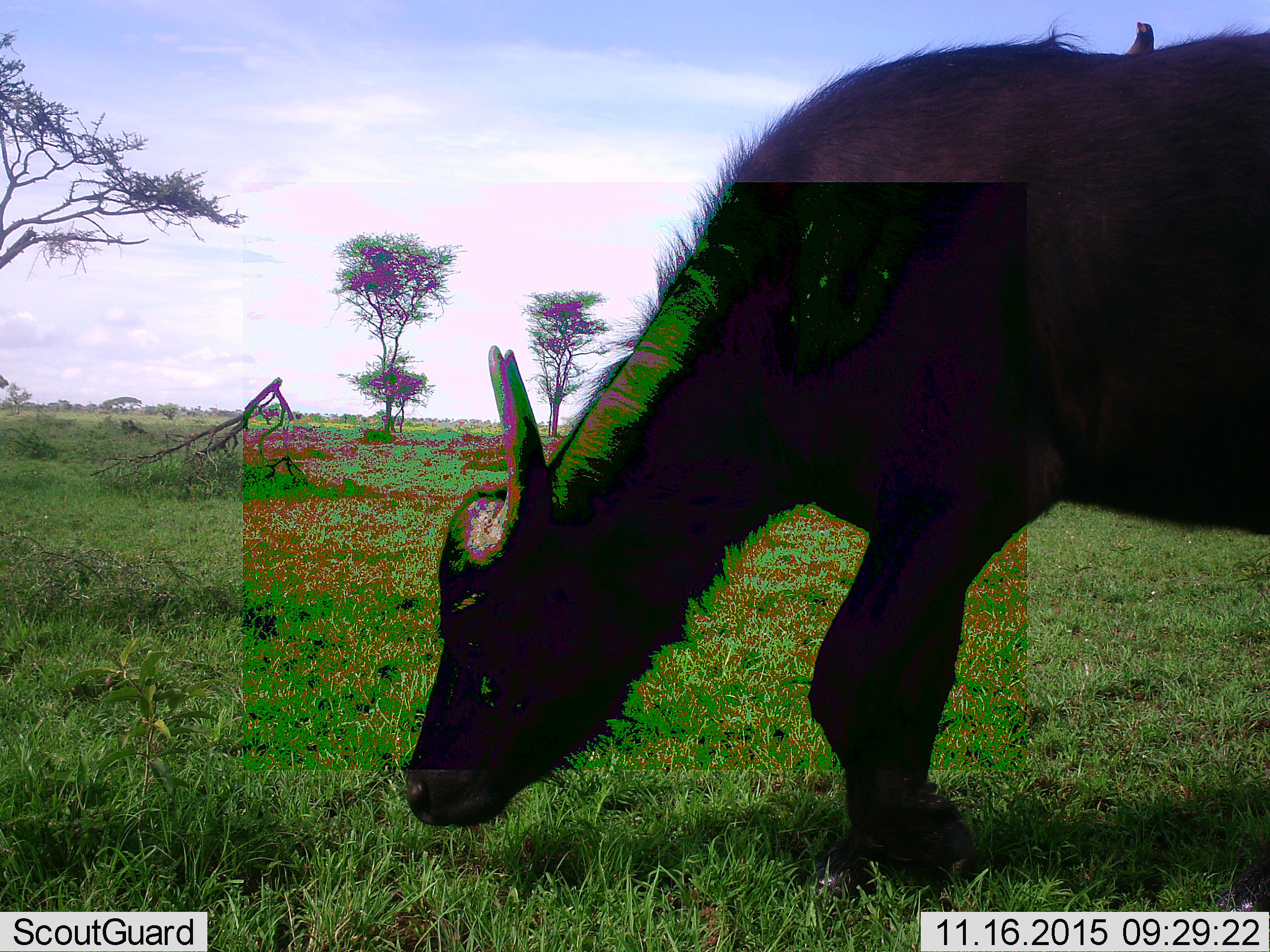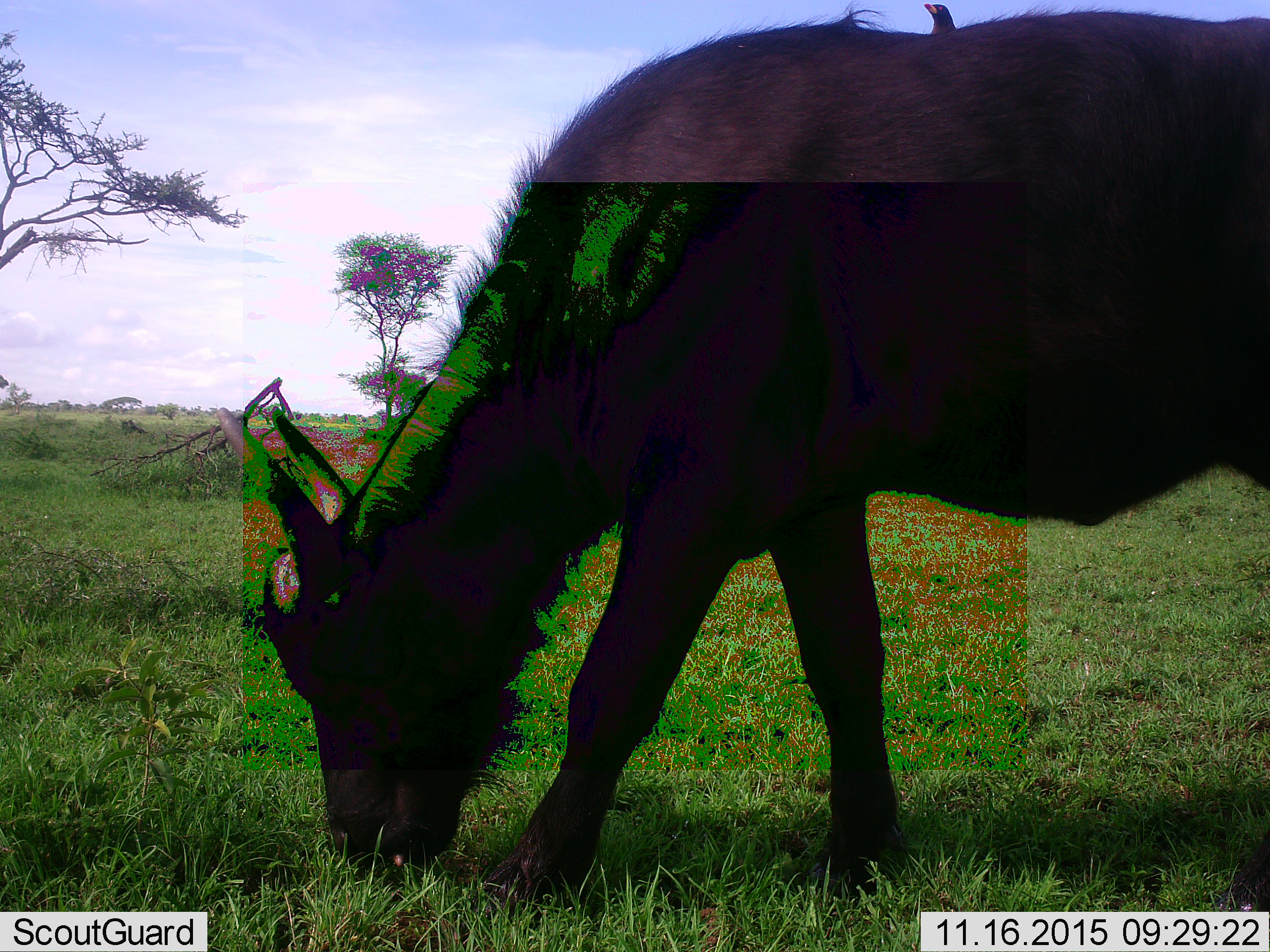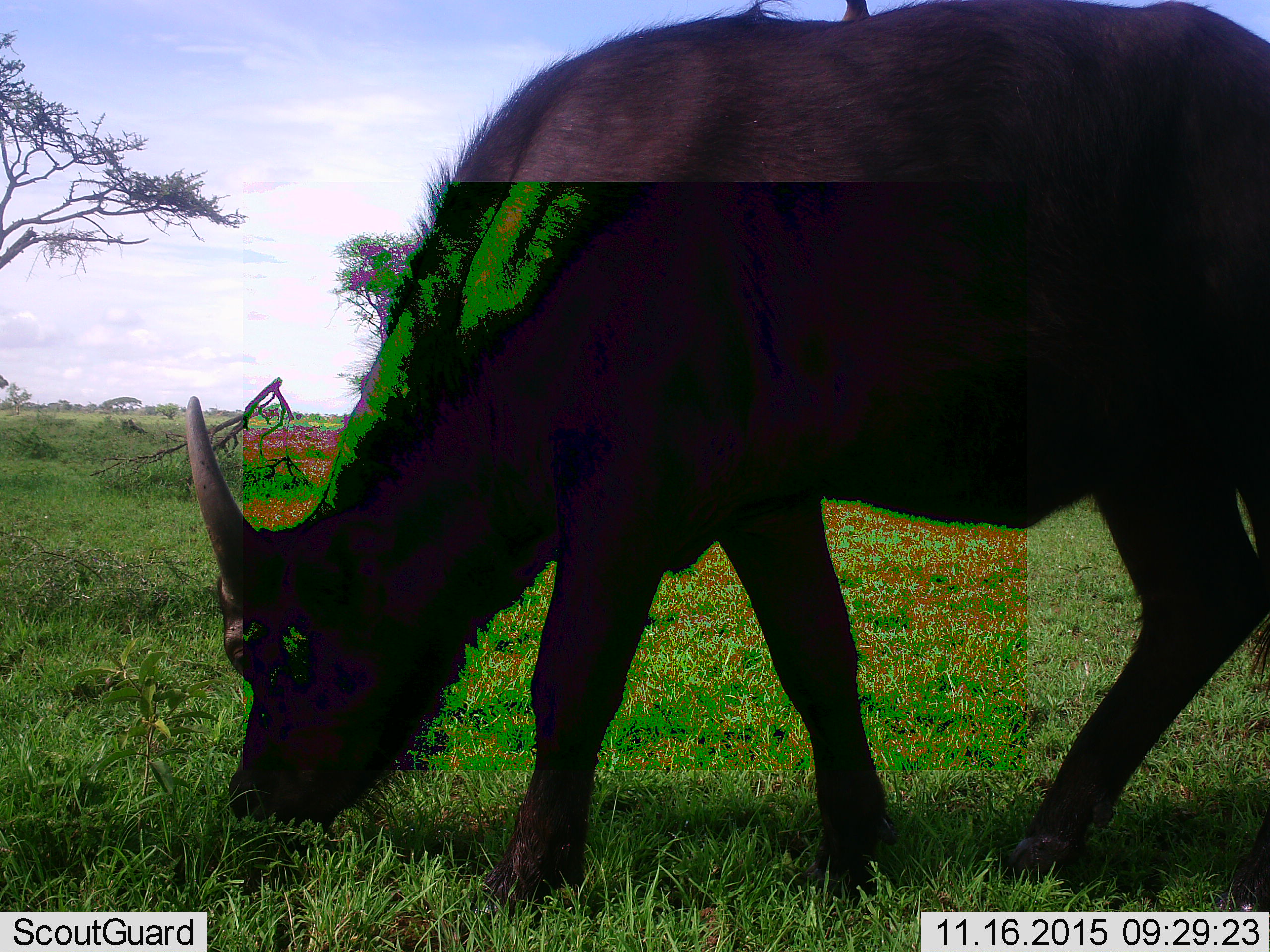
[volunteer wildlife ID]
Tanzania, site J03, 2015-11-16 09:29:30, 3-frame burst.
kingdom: Animalia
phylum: Chordata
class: Mammalia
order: Artiodactyla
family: Bovidae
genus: Syncerus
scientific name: Syncerus caffer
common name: cape buffalo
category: buffalo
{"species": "buffalo (cape buffalo) (Syncerus caffer)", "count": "1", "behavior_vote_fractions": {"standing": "0%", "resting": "0%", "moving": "67%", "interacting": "0%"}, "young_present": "0%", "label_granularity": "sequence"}